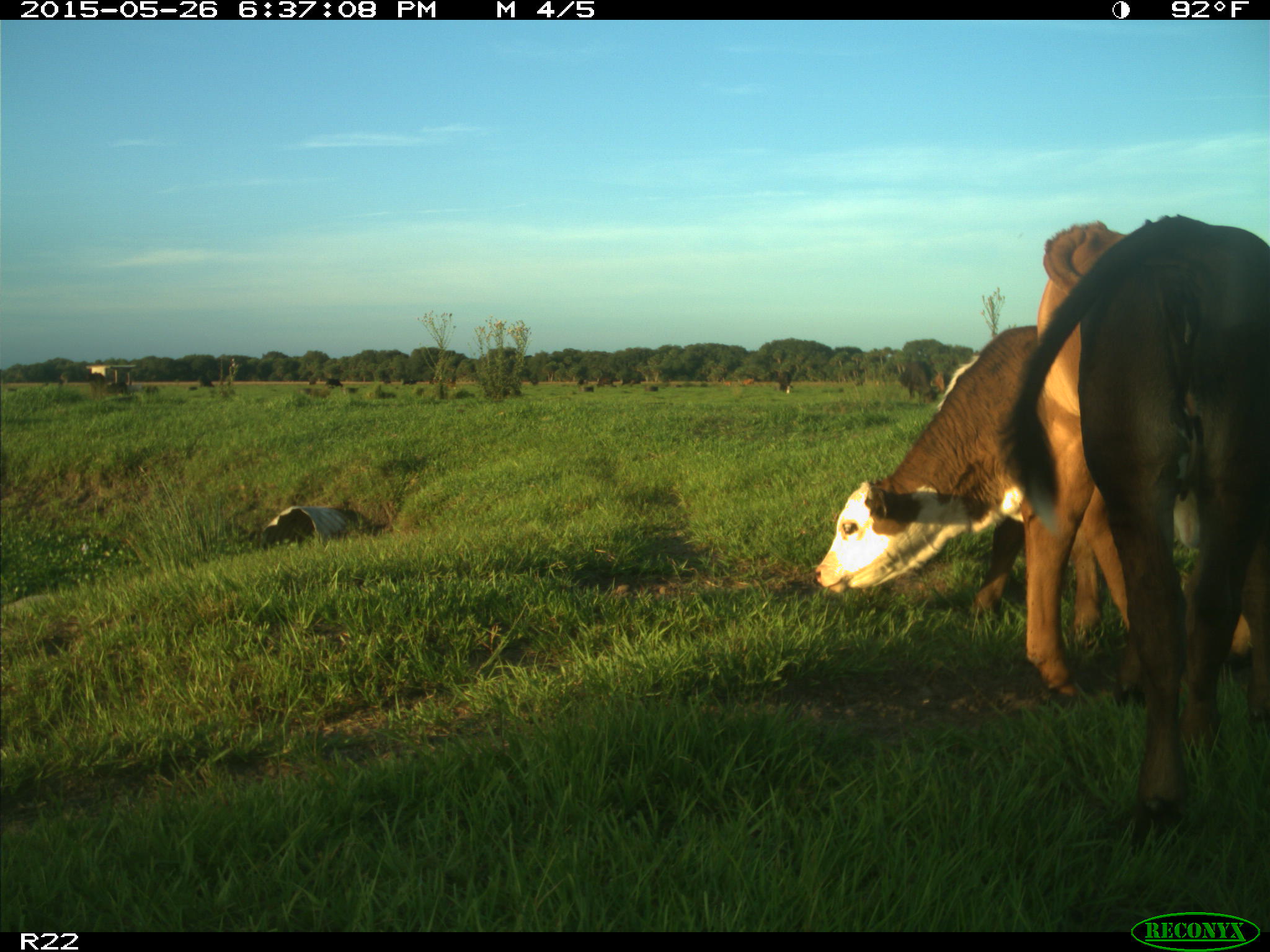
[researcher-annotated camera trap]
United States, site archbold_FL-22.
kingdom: Animalia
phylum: Chordata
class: Mammalia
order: Artiodactyla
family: Bovidae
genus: Bos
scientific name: Bos taurus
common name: domestic cow